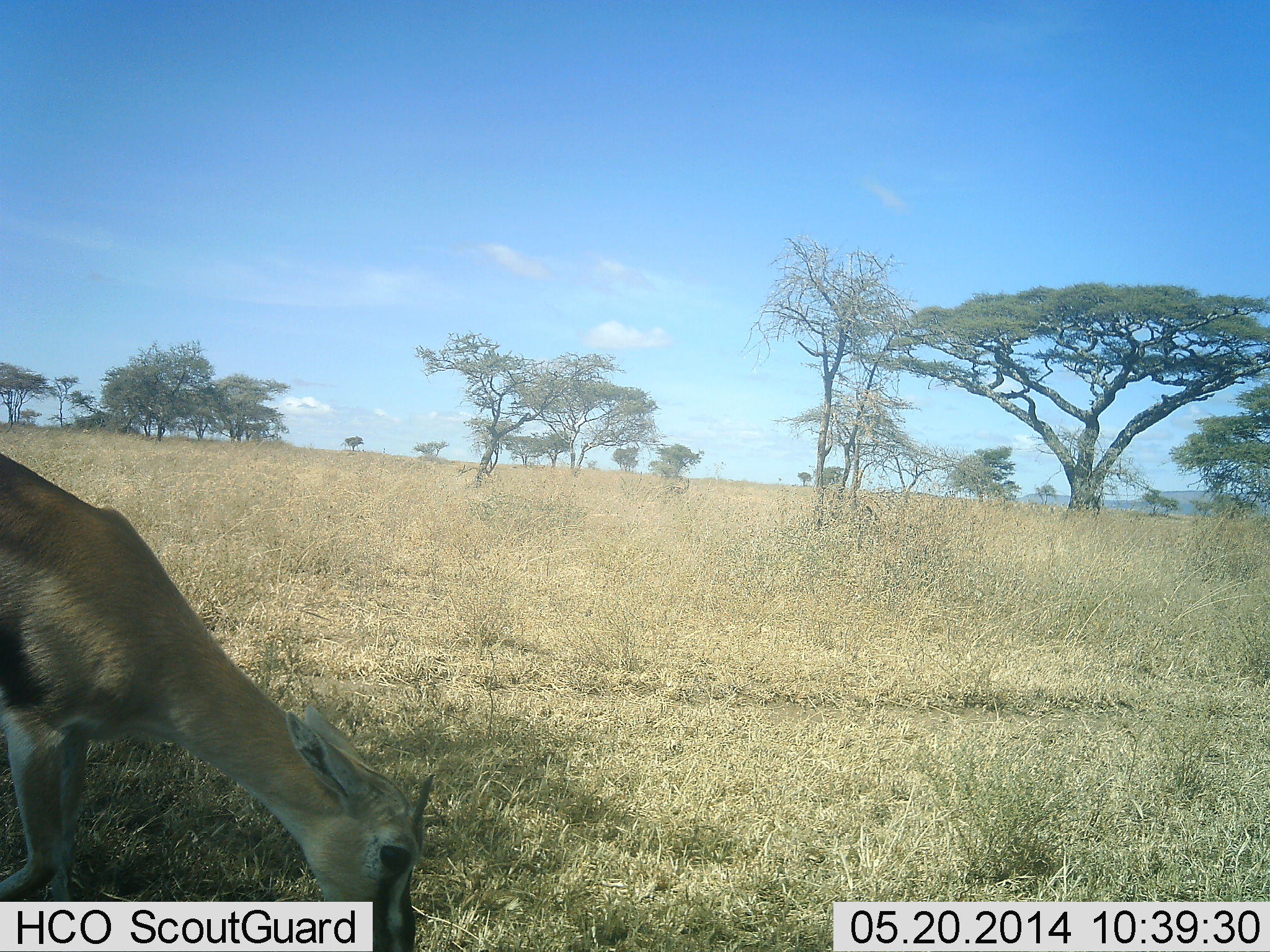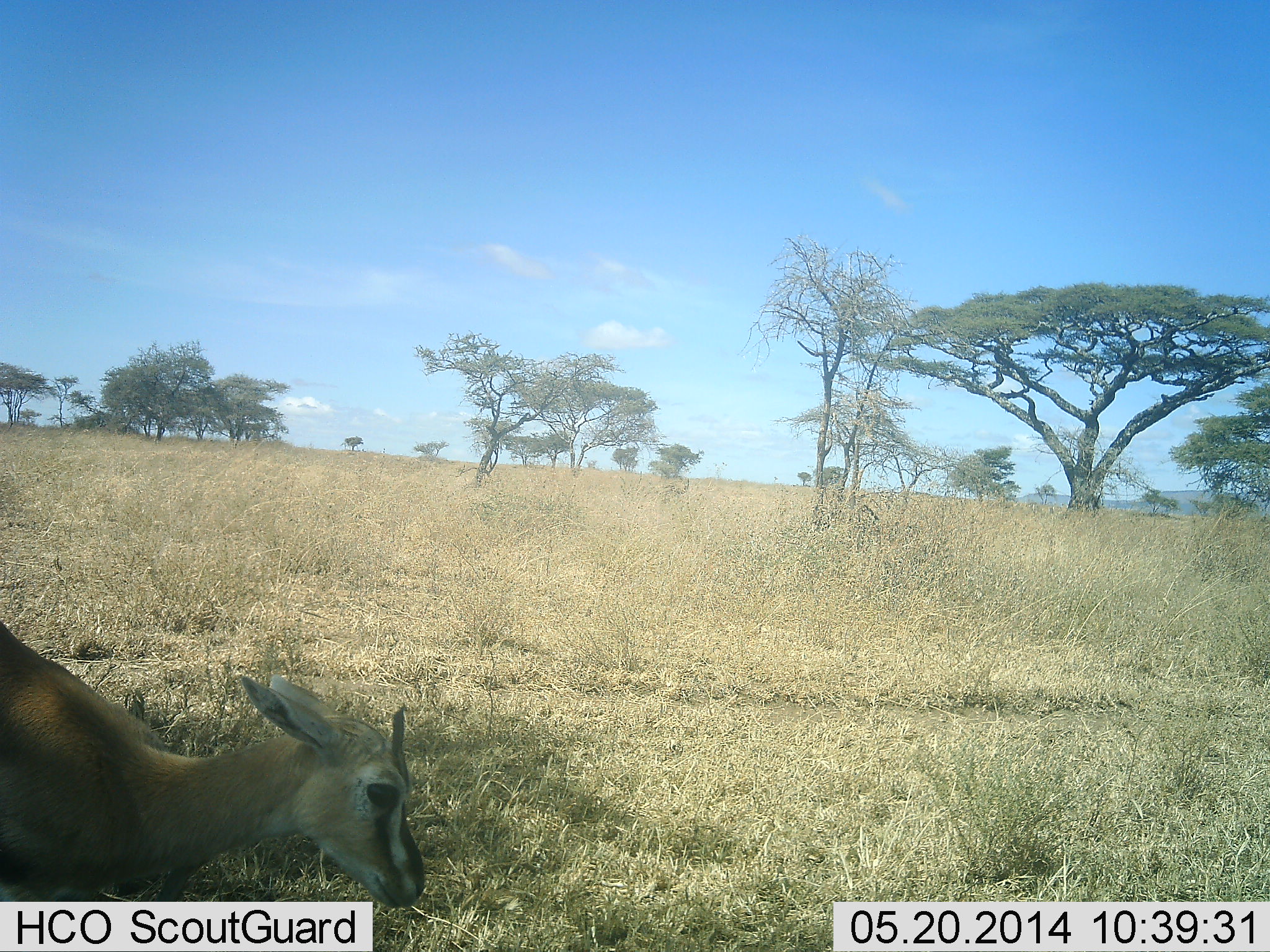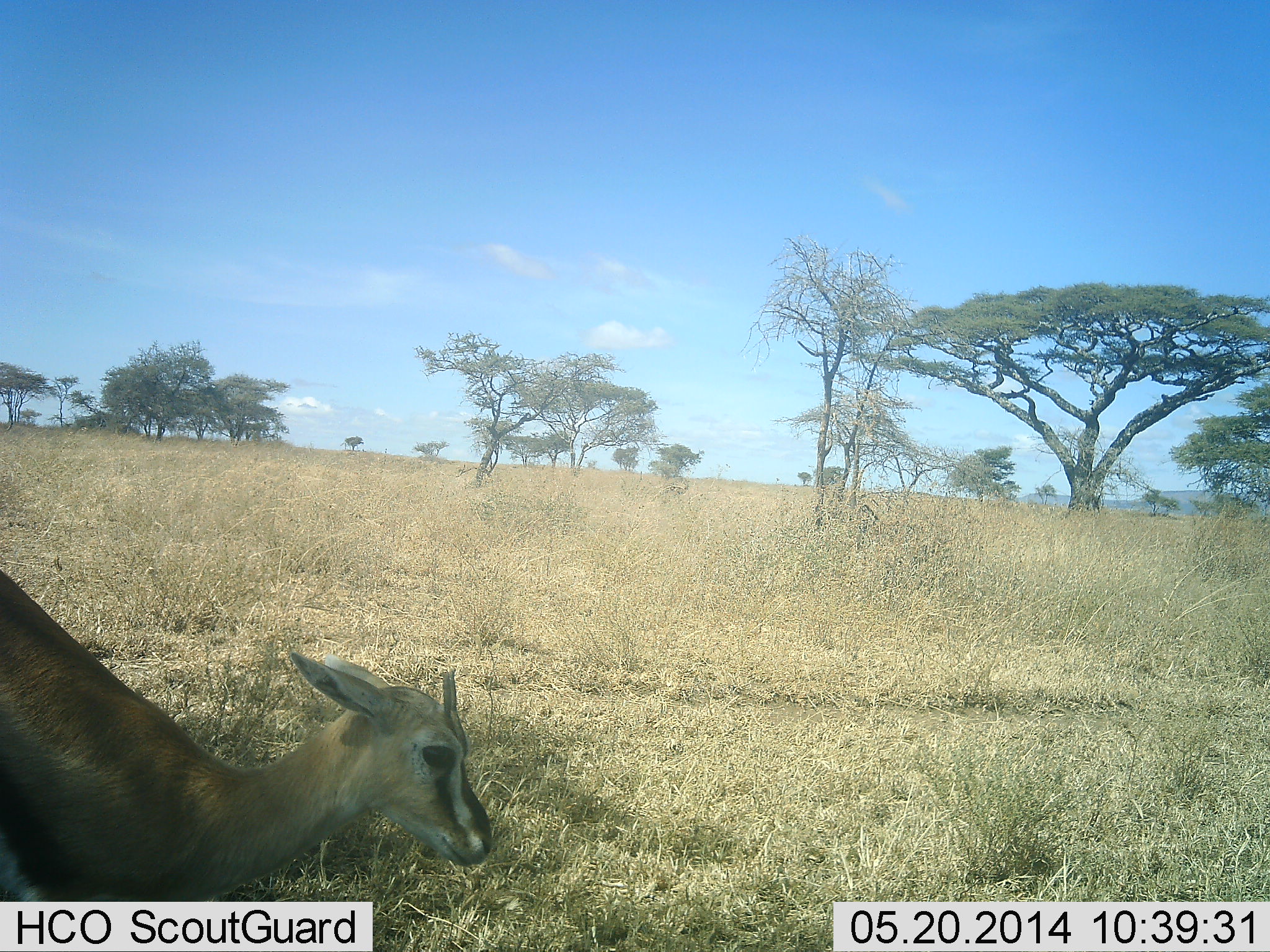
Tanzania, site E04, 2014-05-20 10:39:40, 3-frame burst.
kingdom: Animalia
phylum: Chordata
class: Mammalia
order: Artiodactyla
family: Bovidae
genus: Eudorcas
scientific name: Eudorcas thomsonii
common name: thomson's gazelle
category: gazellethomsons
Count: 1.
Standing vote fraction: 40%.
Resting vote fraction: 20%.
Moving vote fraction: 20%.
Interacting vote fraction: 0%.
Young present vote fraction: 0%.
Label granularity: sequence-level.